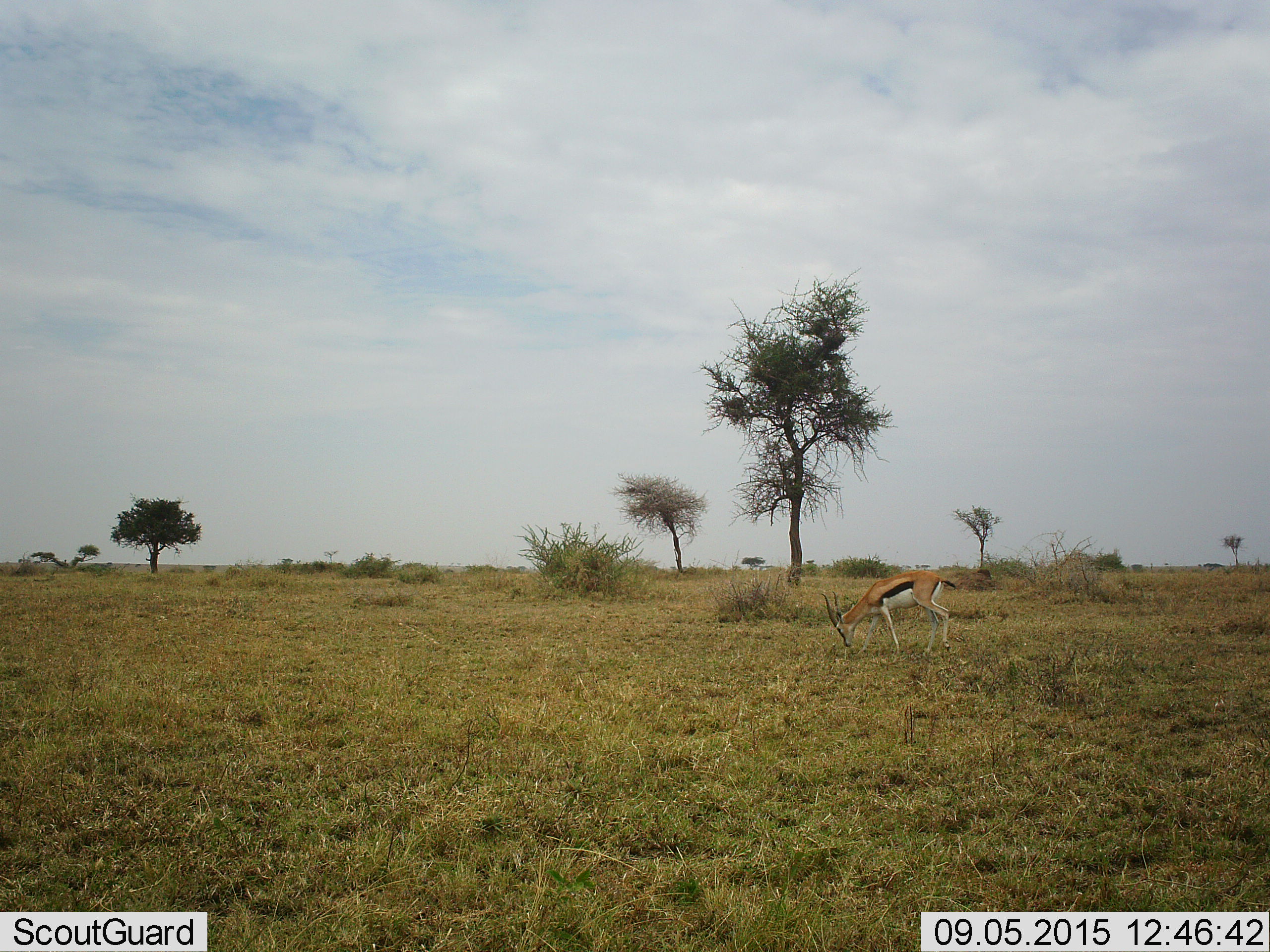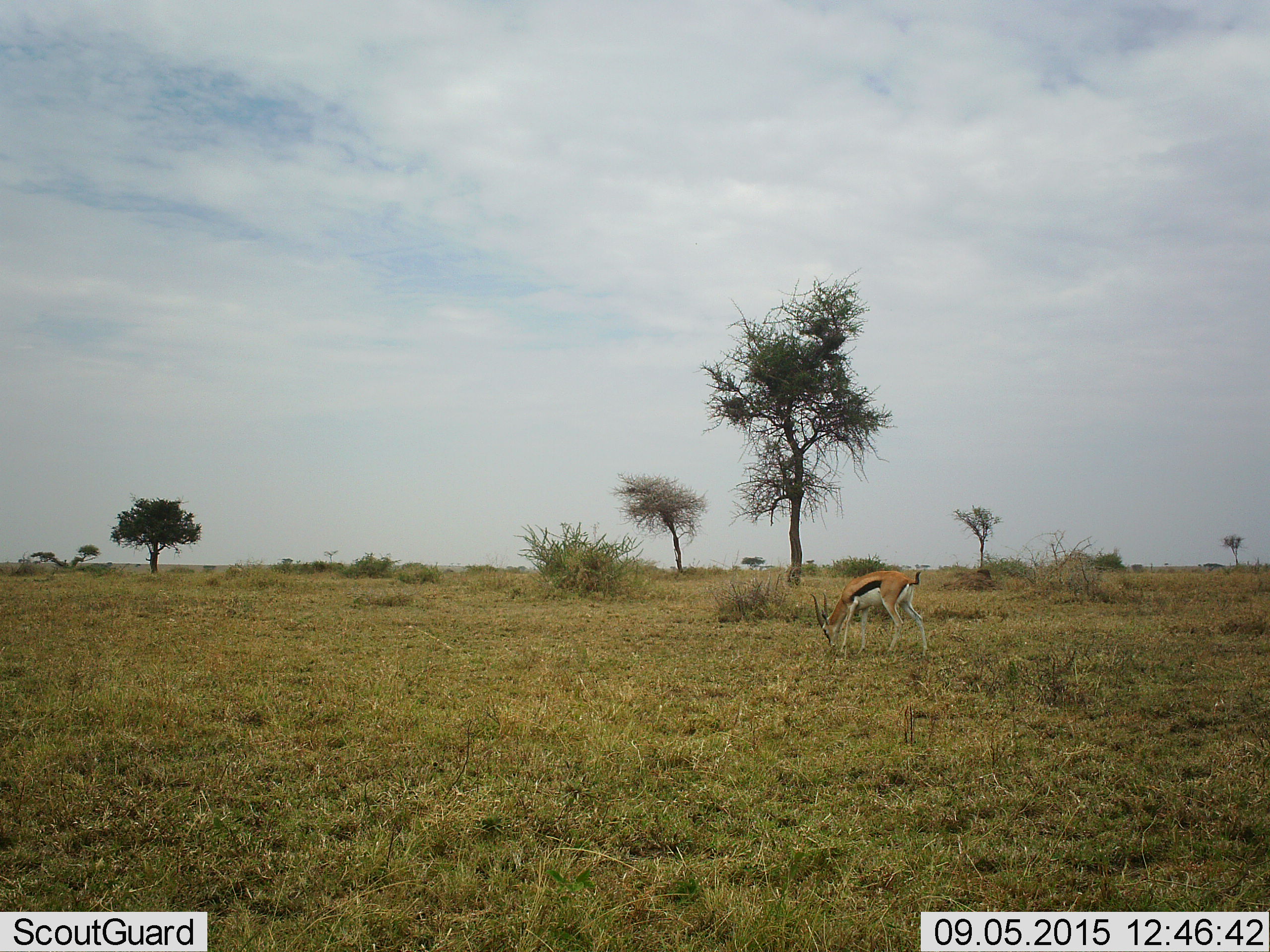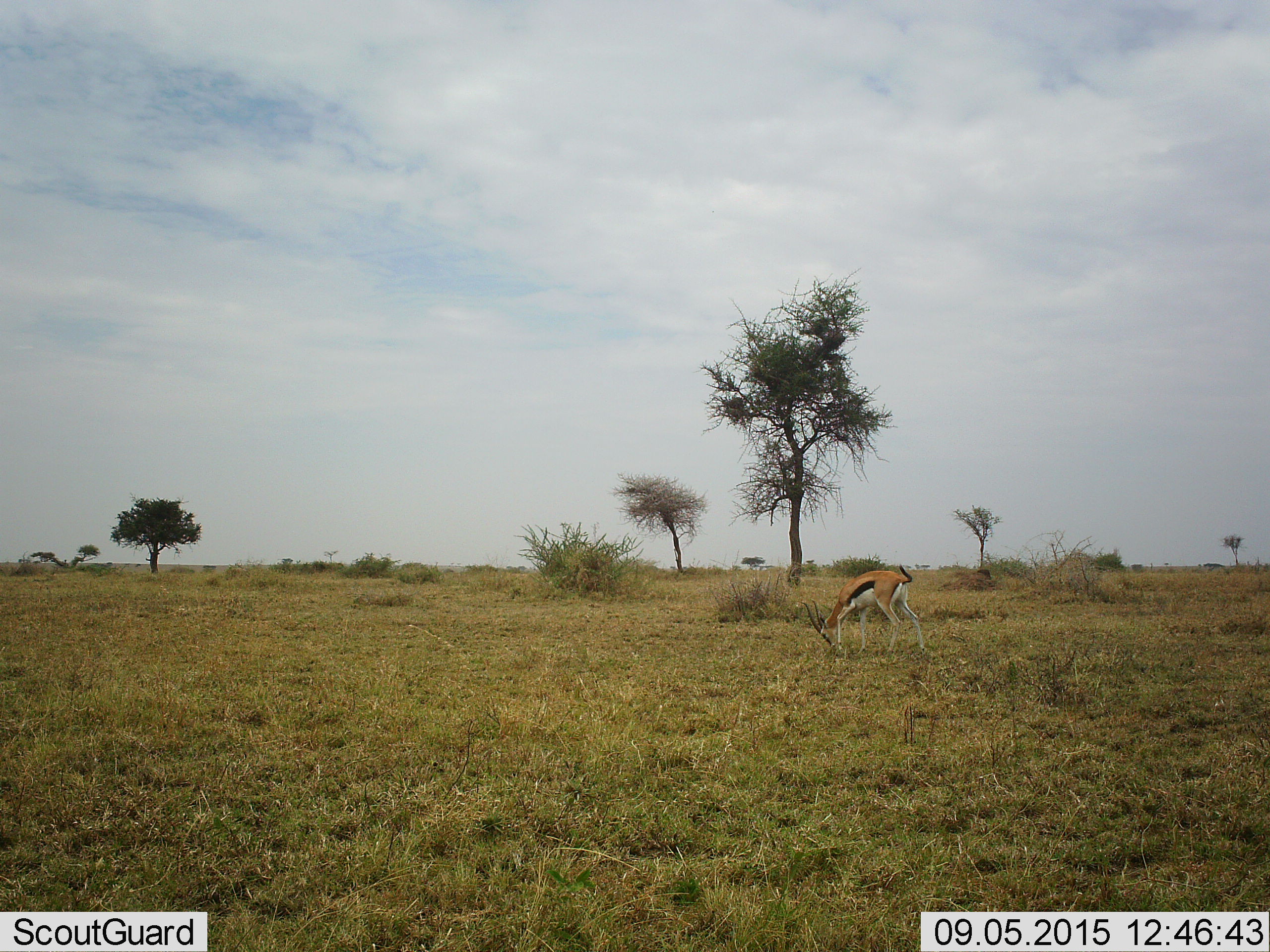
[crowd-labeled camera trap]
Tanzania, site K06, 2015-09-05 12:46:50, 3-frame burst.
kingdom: Animalia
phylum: Chordata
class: Mammalia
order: Artiodactyla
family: Bovidae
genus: Eudorcas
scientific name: Eudorcas thomsonii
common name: thomson's gazelle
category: gazellethomsons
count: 1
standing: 0%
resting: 0%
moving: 20%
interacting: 0%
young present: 0%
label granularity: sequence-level